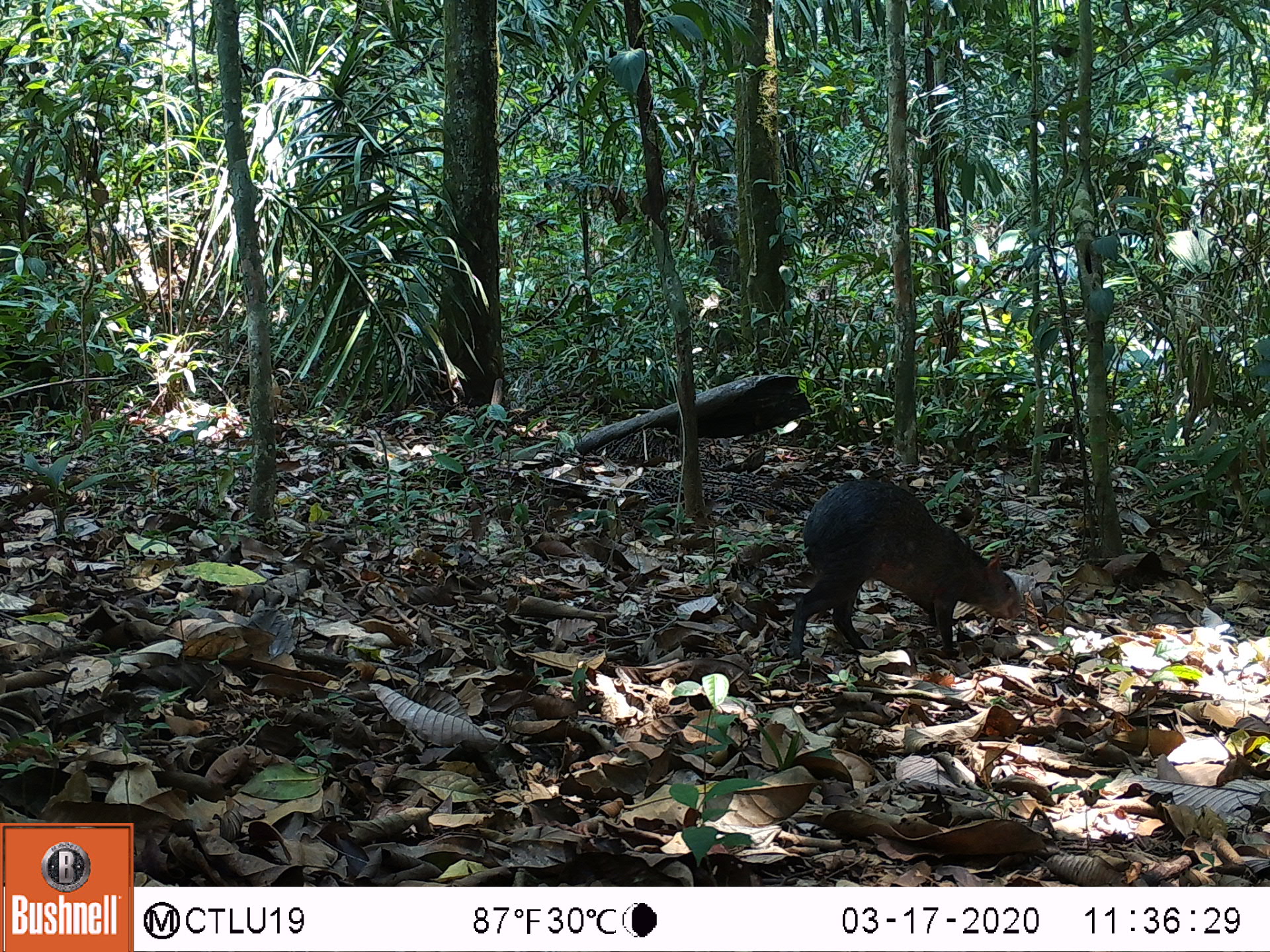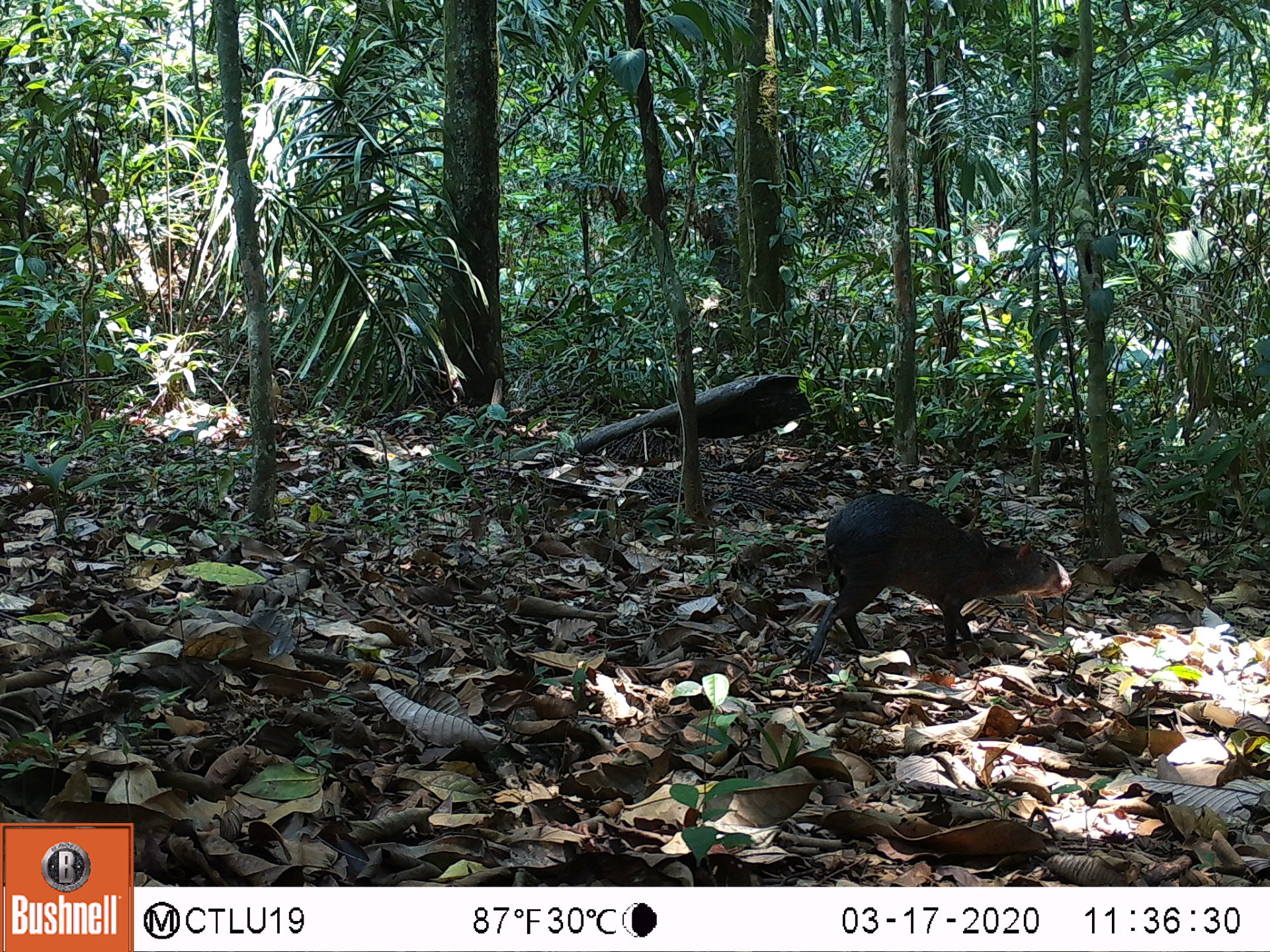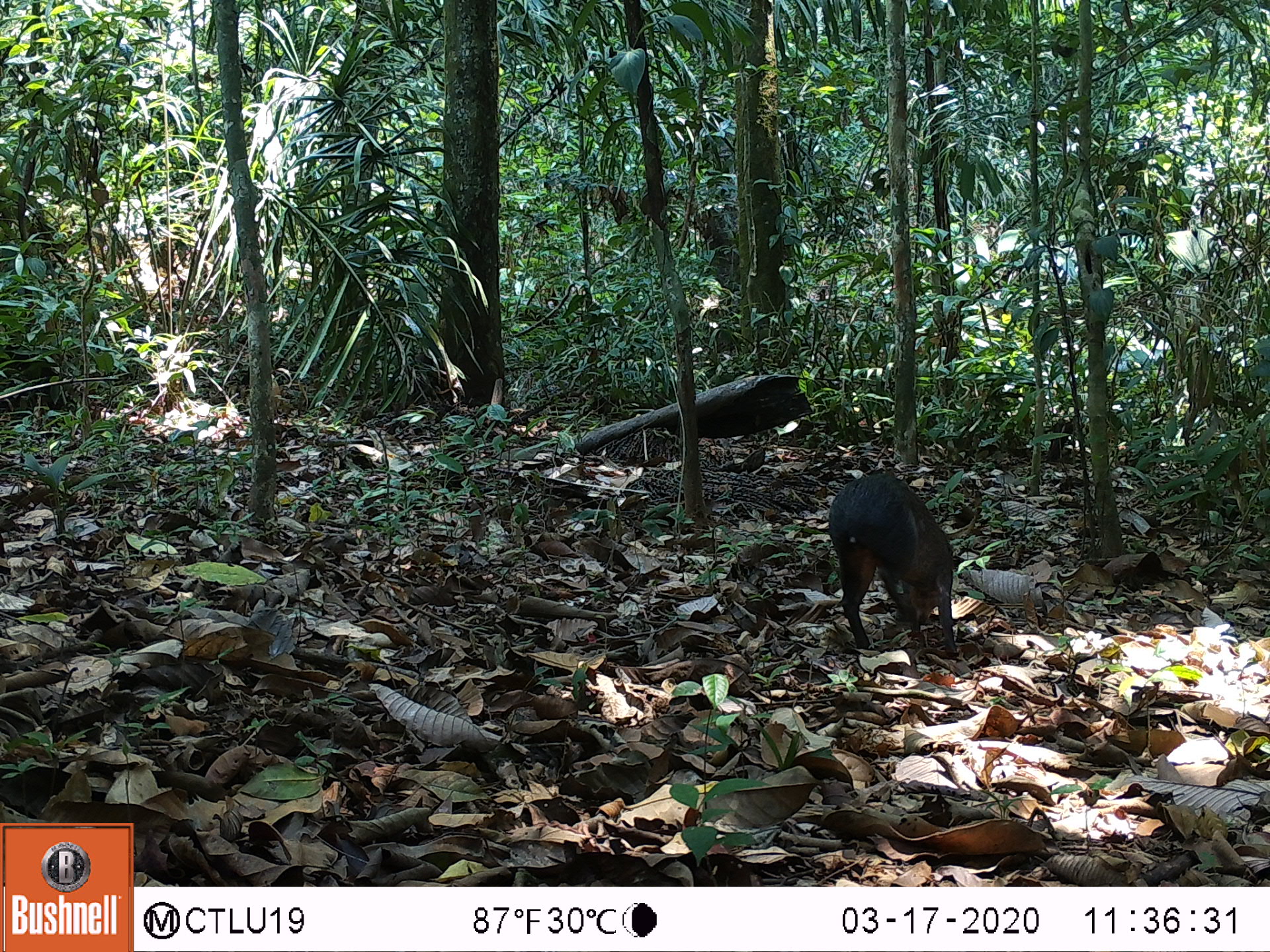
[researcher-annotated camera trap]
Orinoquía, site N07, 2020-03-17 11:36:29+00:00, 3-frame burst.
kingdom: Animalia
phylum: Chordata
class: Mammalia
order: Rodentia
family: Dasyproctidae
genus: Dasyprocta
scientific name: Dasyprocta fuliginosa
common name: black agouti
Black agouti (Dasyprocta fuliginosa).